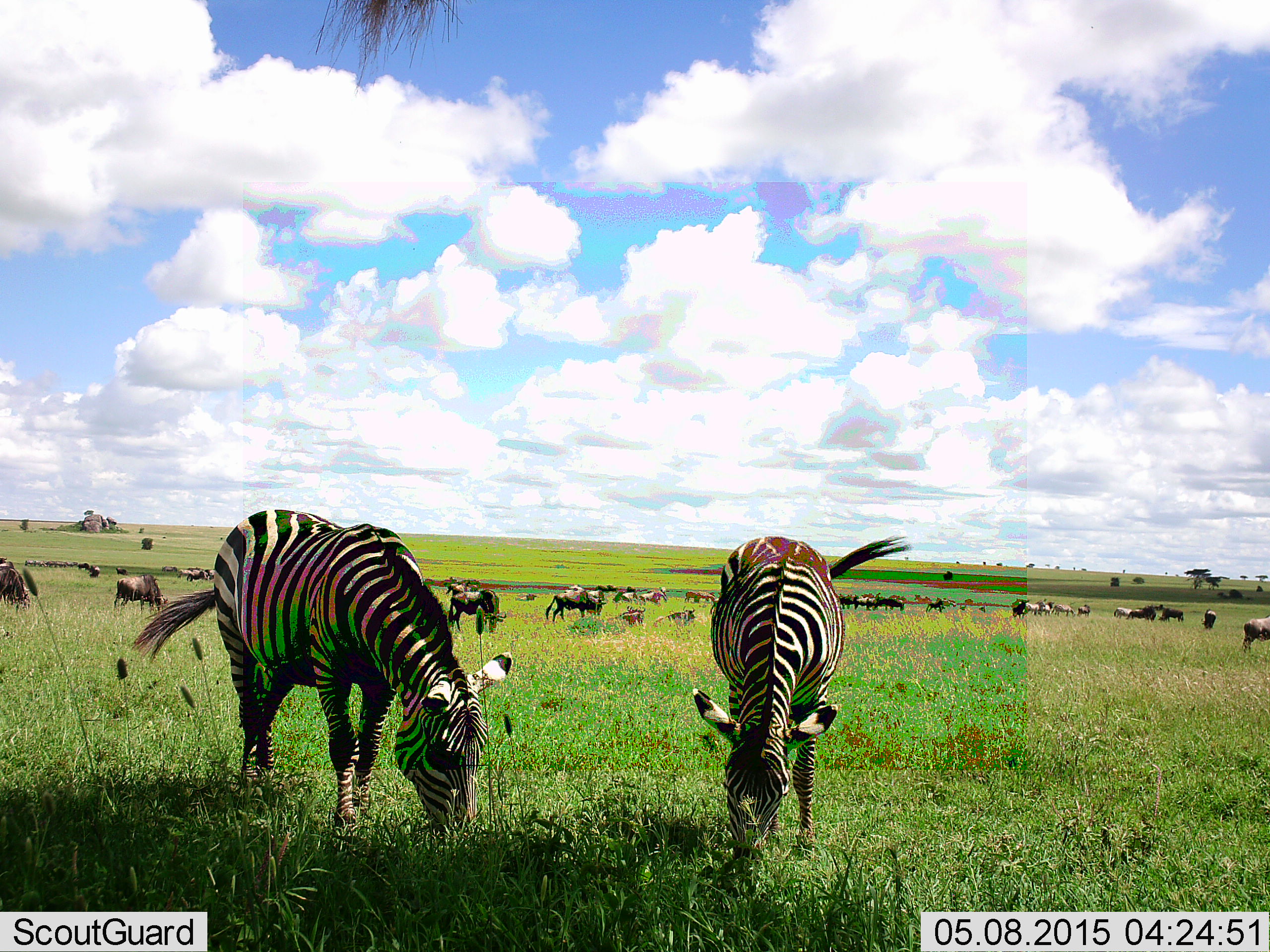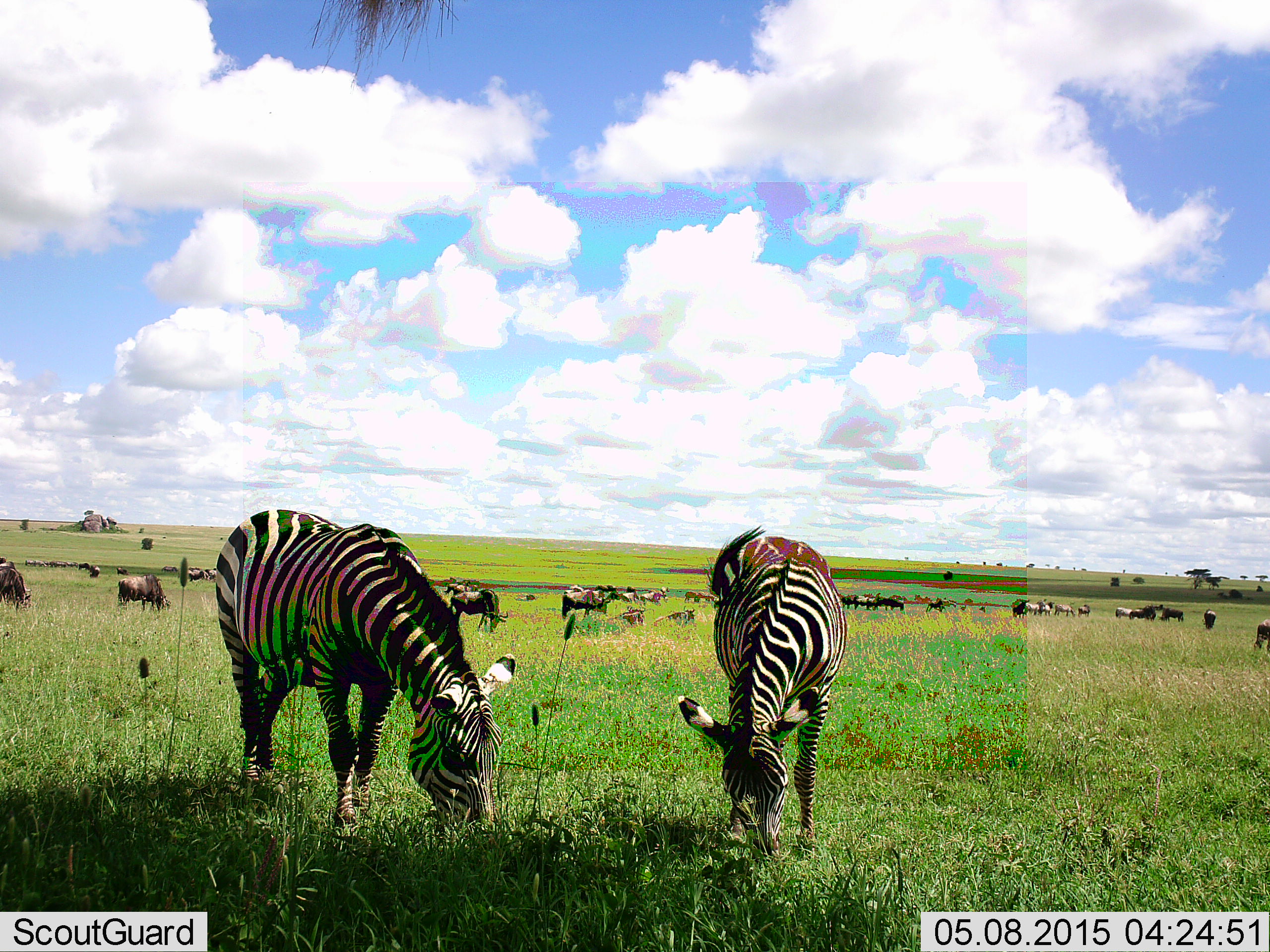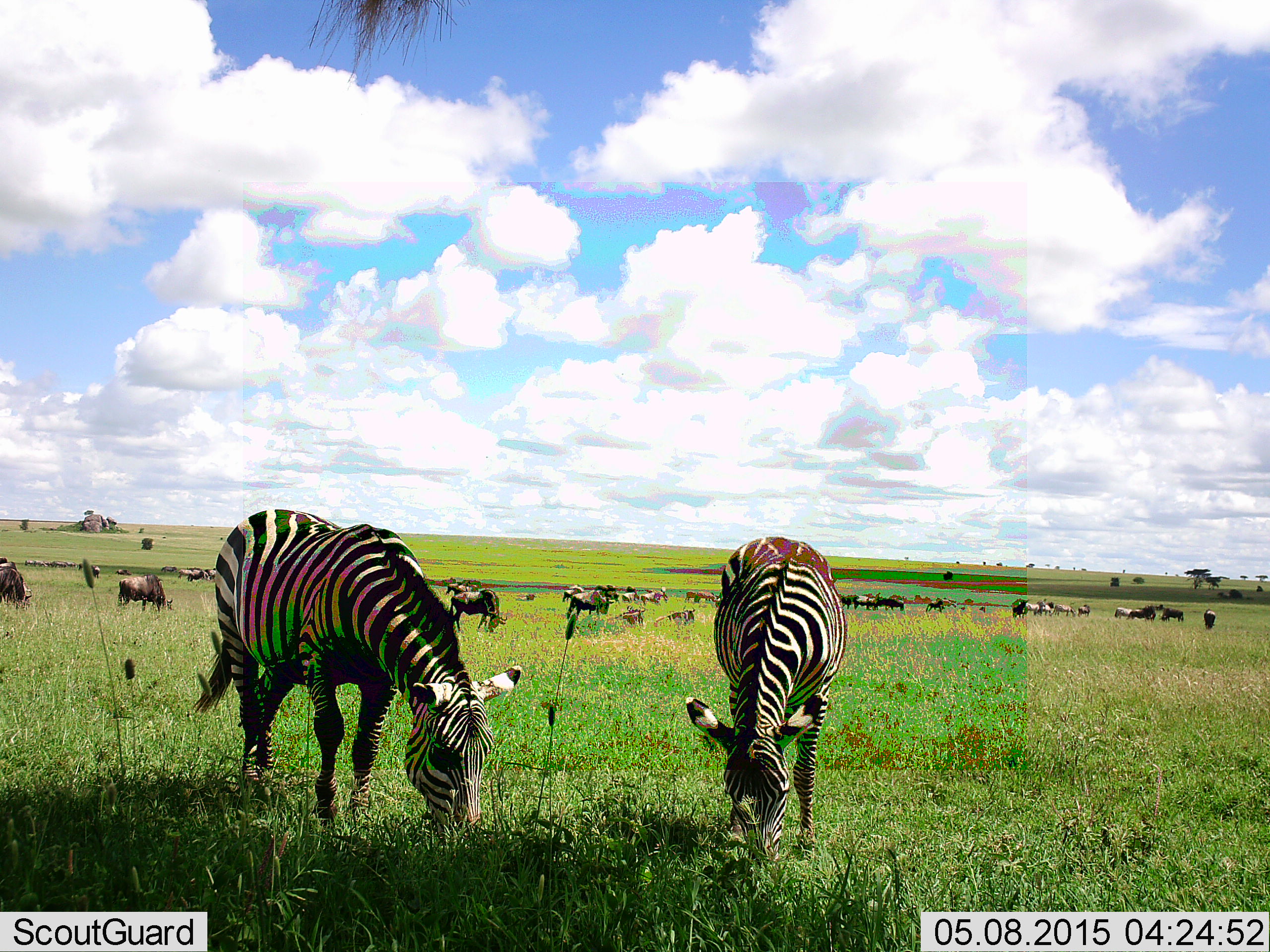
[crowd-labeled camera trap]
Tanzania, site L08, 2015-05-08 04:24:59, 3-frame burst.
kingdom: Animalia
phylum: Chordata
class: Mammalia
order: Artiodactyla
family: Bovidae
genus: Connochaetes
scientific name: Connochaetes taurinus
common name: blue wildebeest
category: wildebeest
Wildebeest (blue wildebeest) (Connochaetes taurinus), count 11-50. Behavior (volunteer vote fractions): standing 91%, resting 36%, moving 45%, interacting 0%. Young present (vote fraction): 18%. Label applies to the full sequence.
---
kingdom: Animalia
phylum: Chordata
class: Mammalia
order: Perissodactyla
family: Equidae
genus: Equus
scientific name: Equus quagga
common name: plains zebra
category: zebra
Zebra (plains zebra) (Equus quagga), count 2. Behavior (volunteer vote fractions): standing 58%, resting 0%, moving 8%, interacting 0%. Young present (vote fraction): 0%. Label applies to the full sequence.